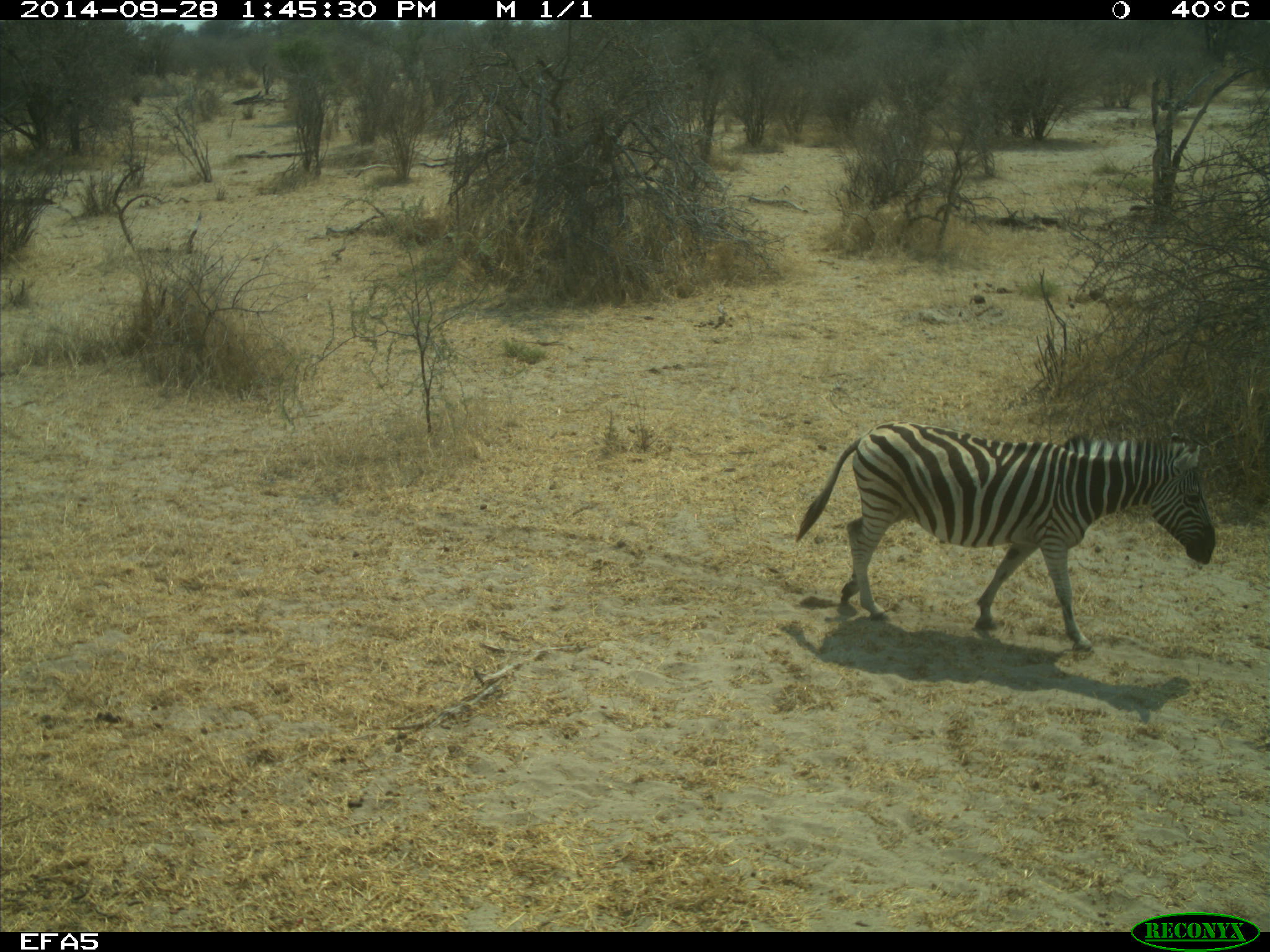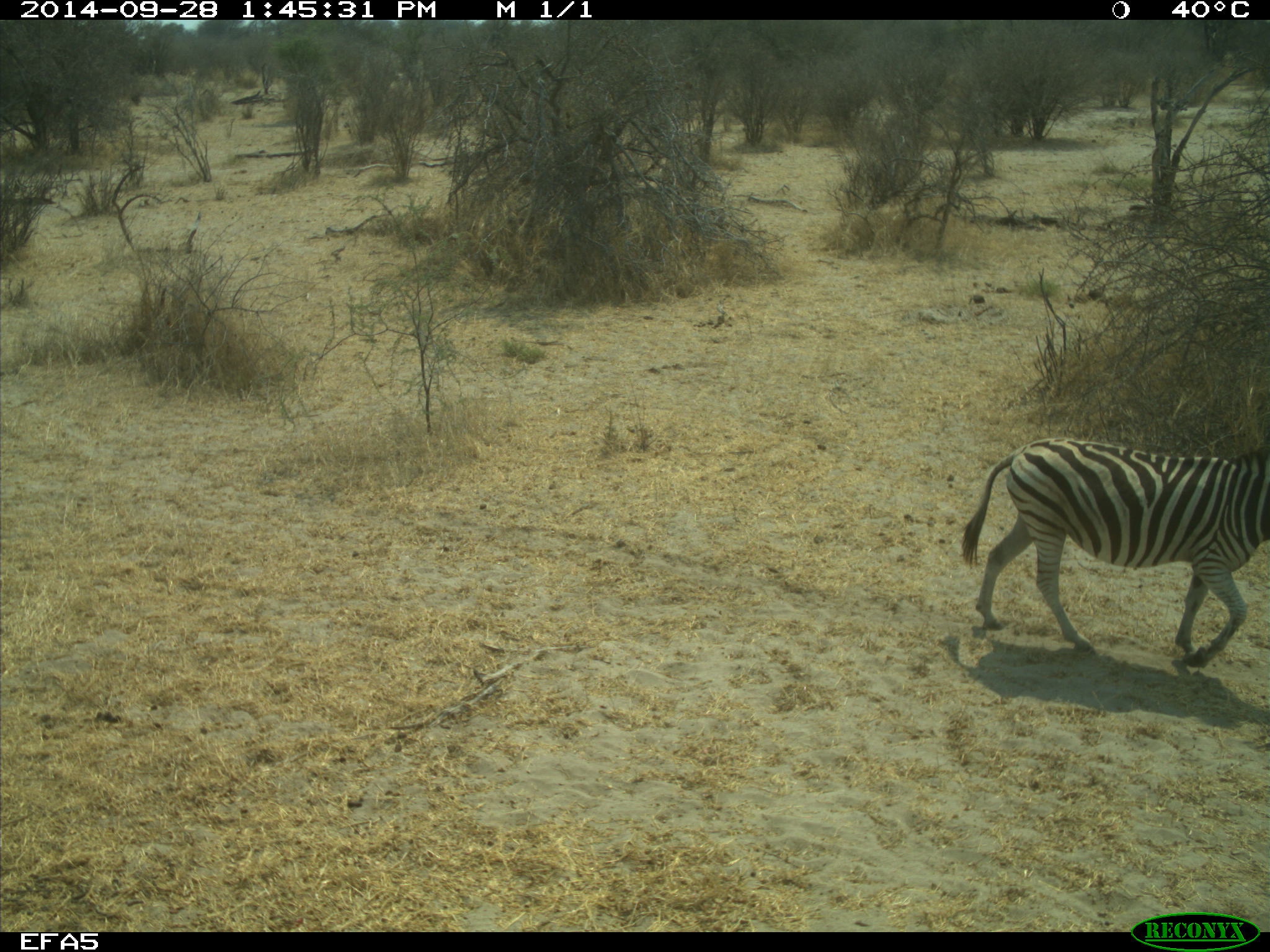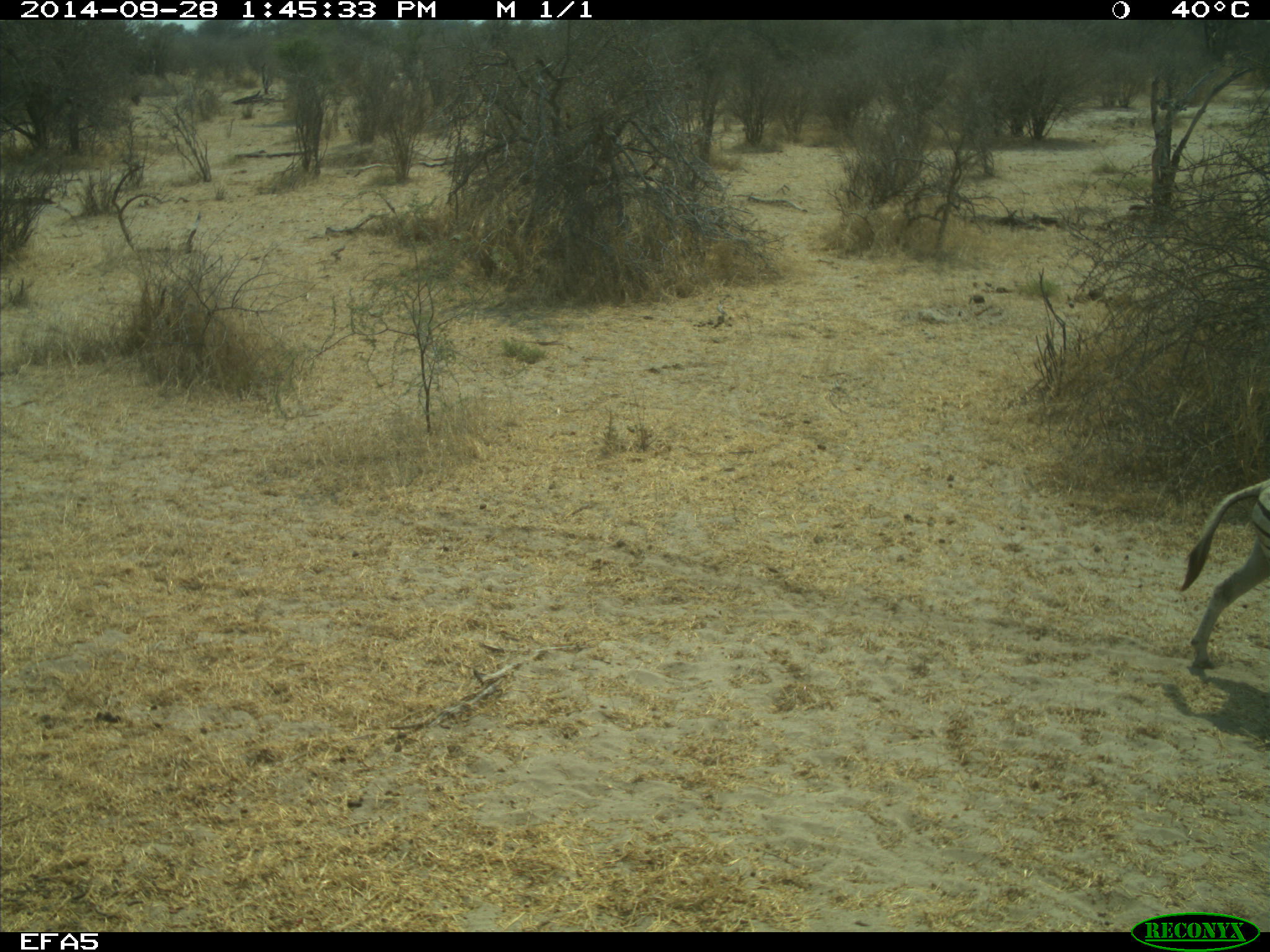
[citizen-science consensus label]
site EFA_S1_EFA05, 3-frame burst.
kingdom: Animalia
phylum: Chordata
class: Mammalia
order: Perissodactyla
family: Equidae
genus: Equus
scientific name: Equus quagga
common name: plains zebra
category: zebraplains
Zebraplains (plains zebra) (Equus quagga), count 1. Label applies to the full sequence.